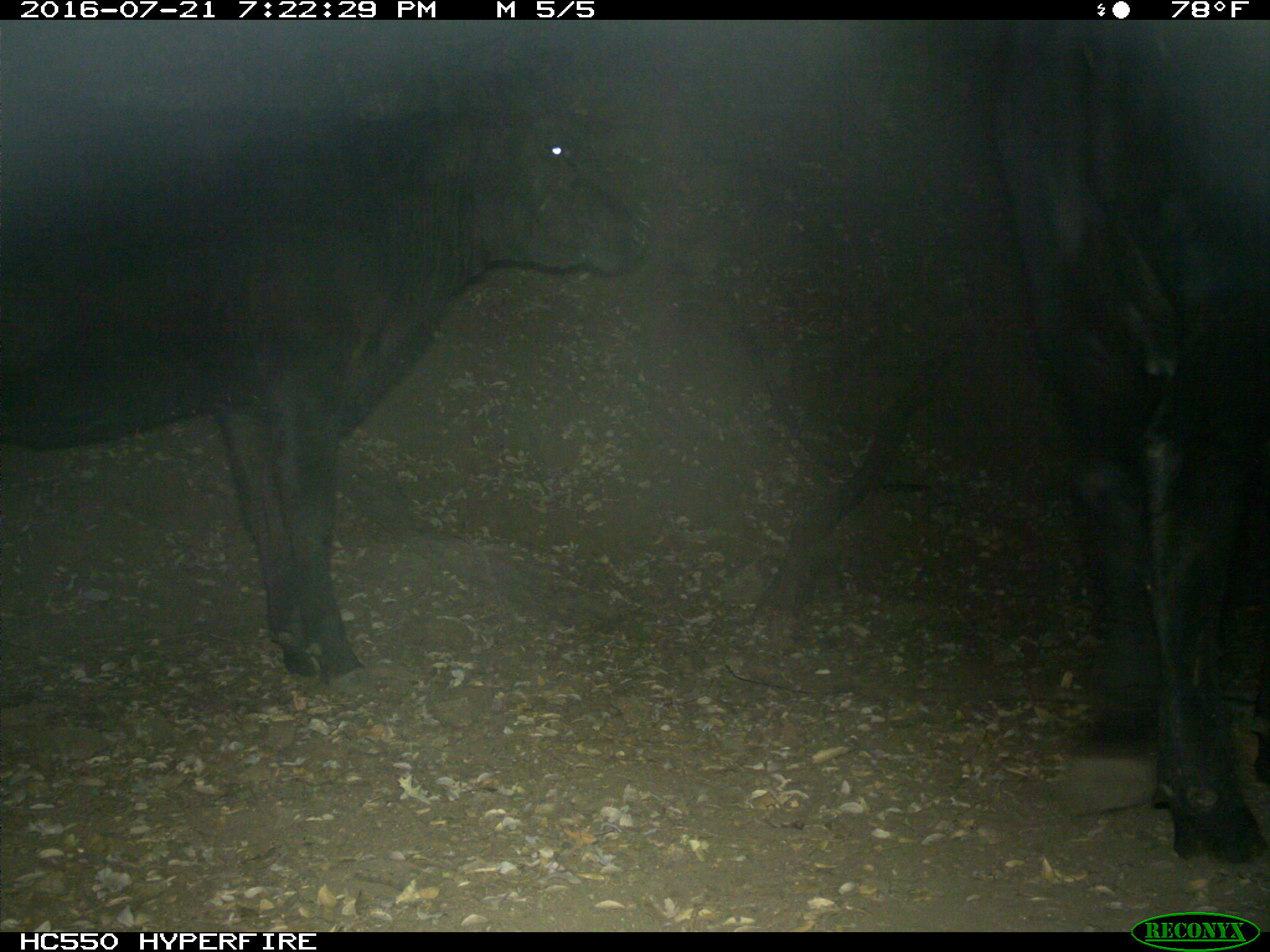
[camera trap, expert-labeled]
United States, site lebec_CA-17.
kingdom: Animalia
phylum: Chordata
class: Mammalia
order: Artiodactyla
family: Bovidae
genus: Bos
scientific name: Bos taurus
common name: domestic cow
Bos taurus (domestic cow).